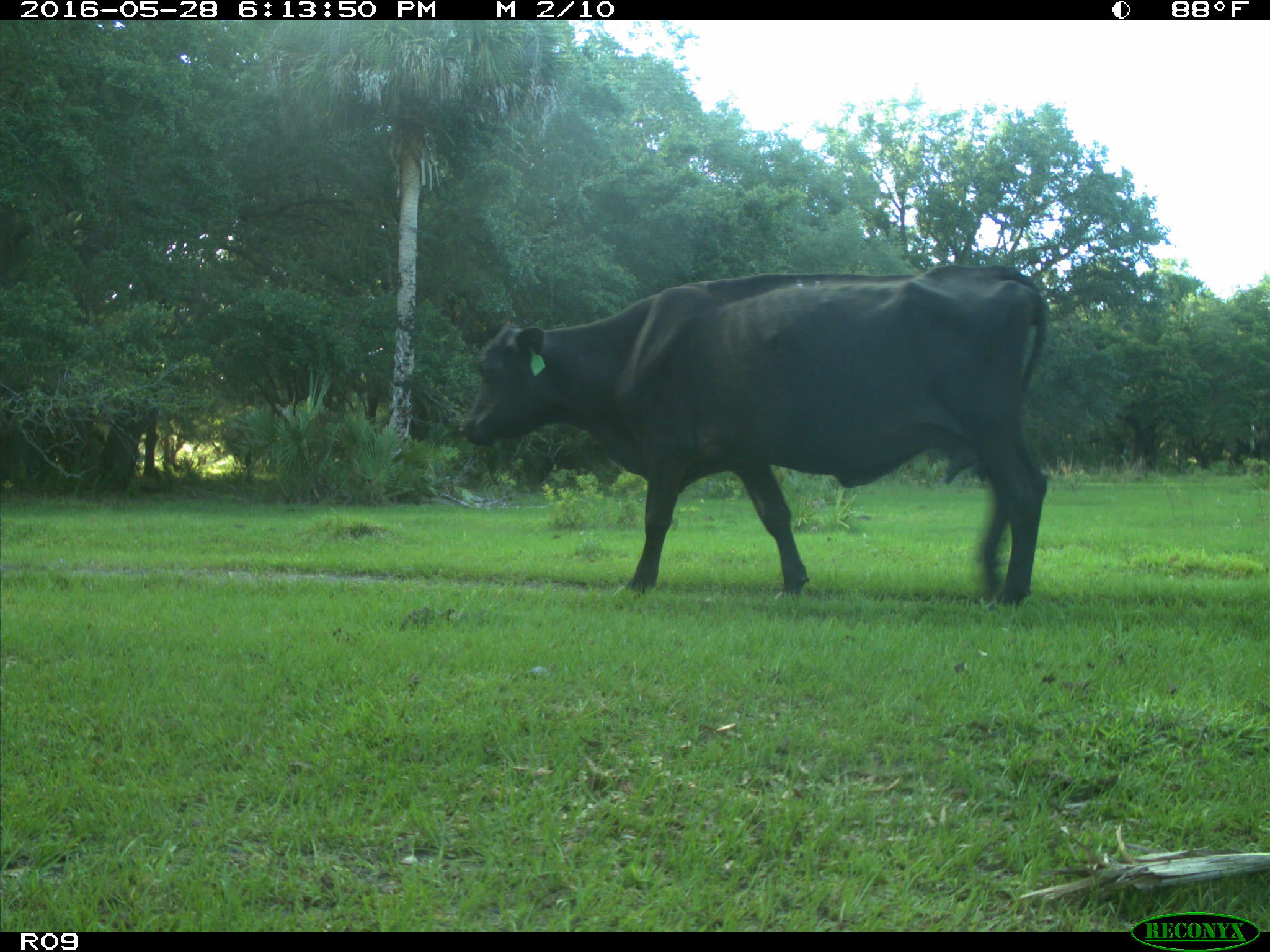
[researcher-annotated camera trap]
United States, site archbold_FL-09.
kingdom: Animalia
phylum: Chordata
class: Mammalia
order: Artiodactyla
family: Bovidae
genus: Bos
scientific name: Bos taurus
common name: domestic cow